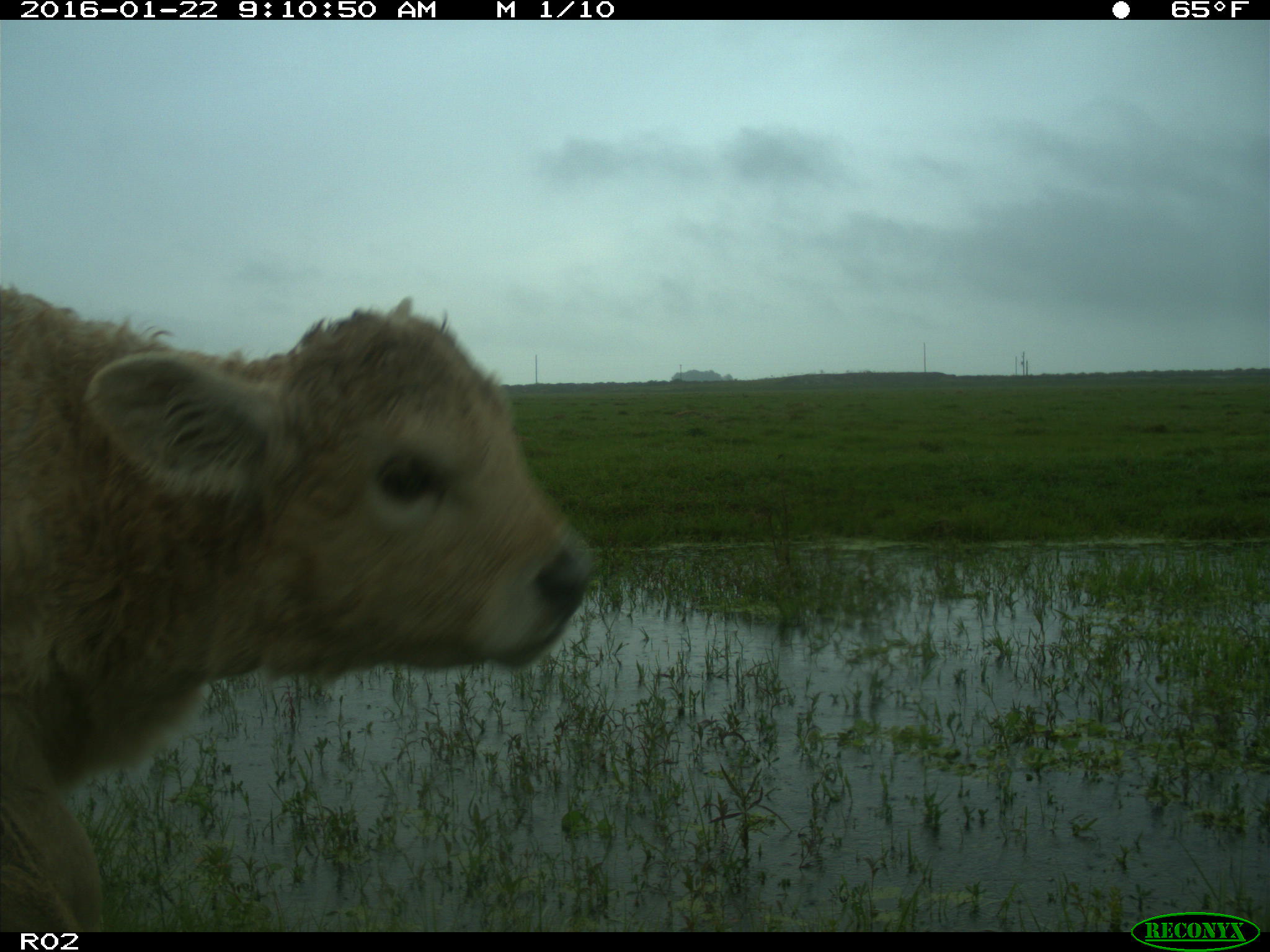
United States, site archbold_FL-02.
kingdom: Animalia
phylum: Chordata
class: Mammalia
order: Artiodactyla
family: Bovidae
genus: Bos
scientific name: Bos taurus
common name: domestic cow